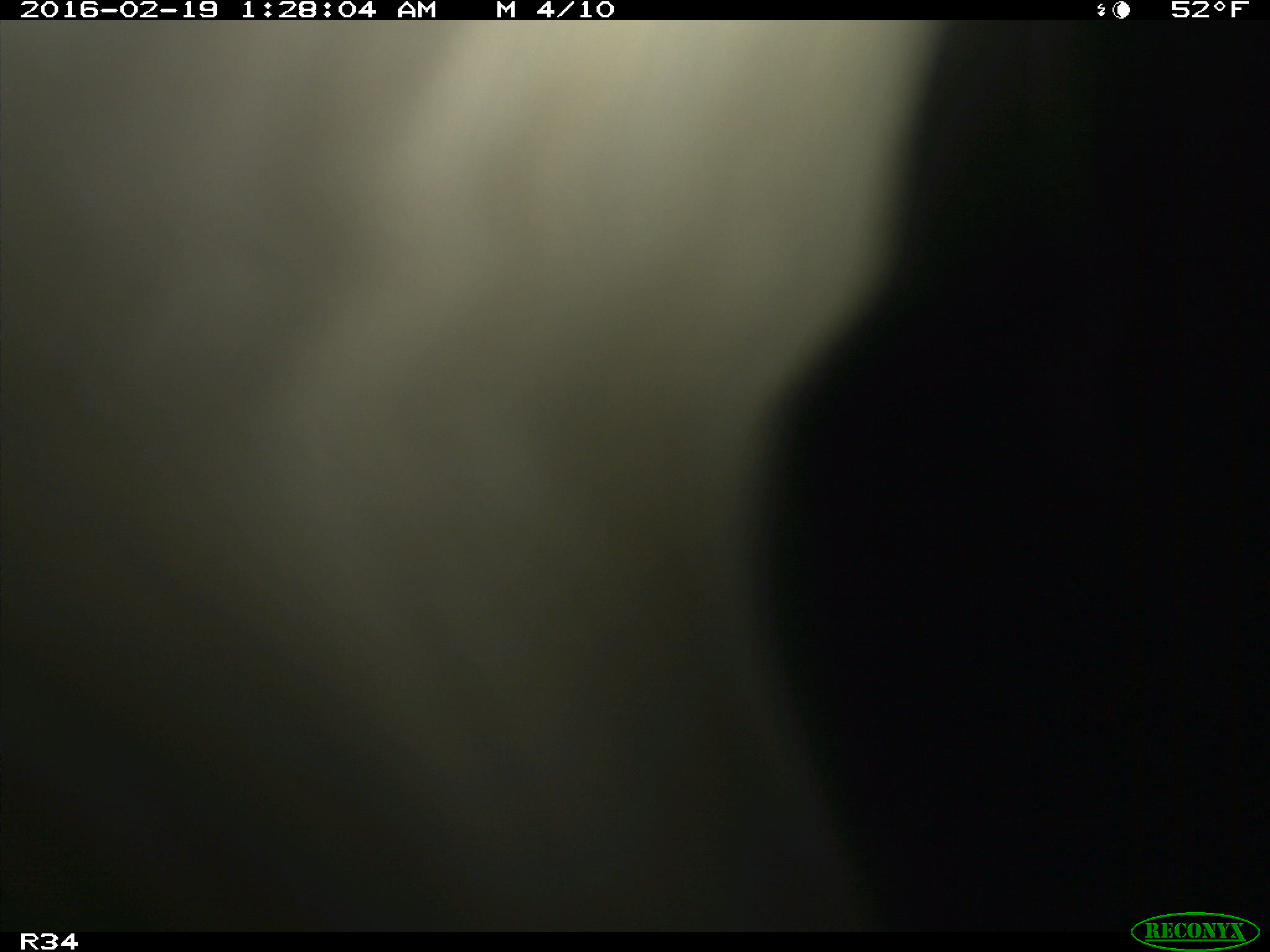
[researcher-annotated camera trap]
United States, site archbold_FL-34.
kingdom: Animalia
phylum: Chordata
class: Mammalia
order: Artiodactyla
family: Bovidae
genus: Bos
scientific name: Bos taurus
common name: domestic cow